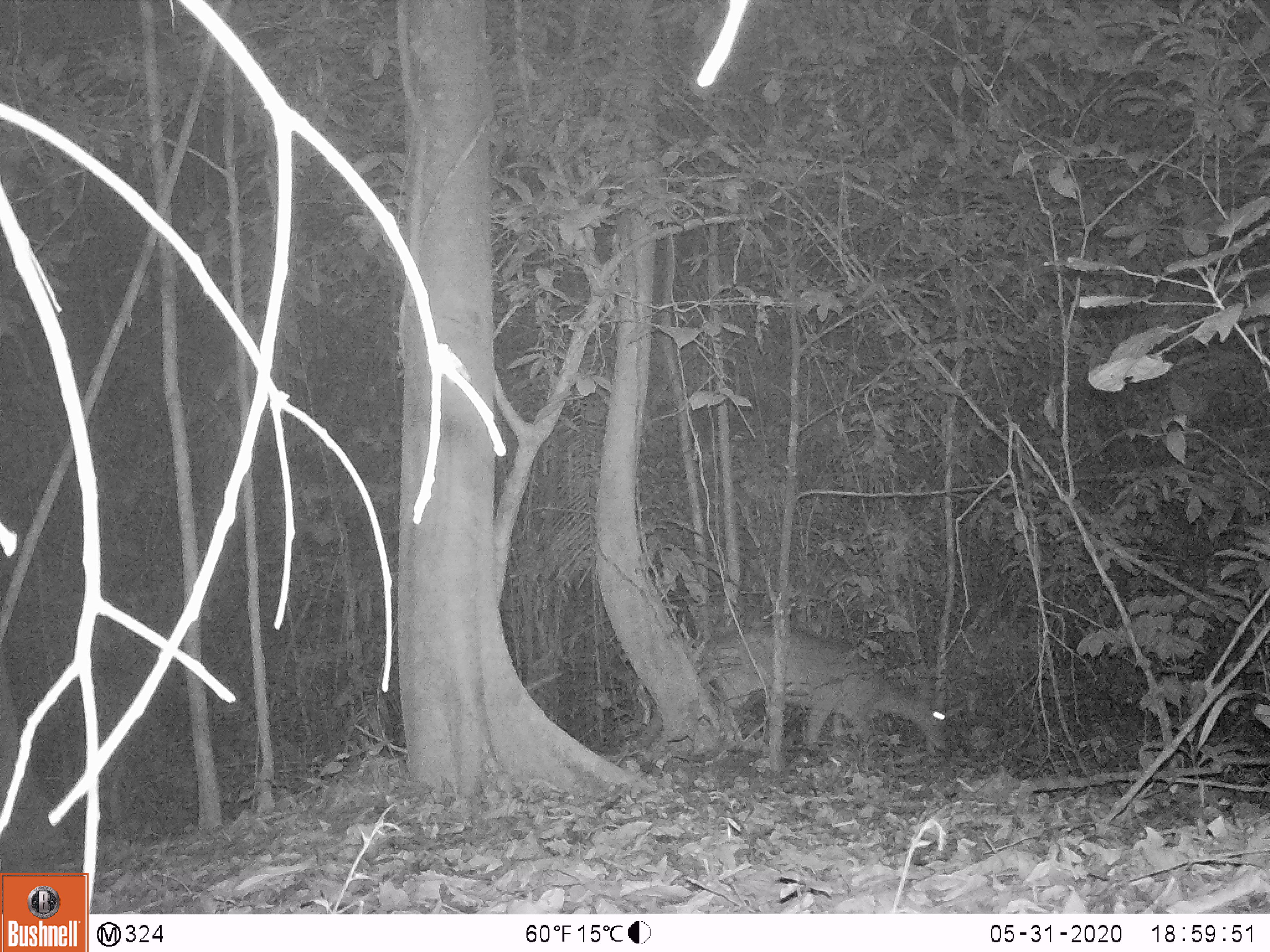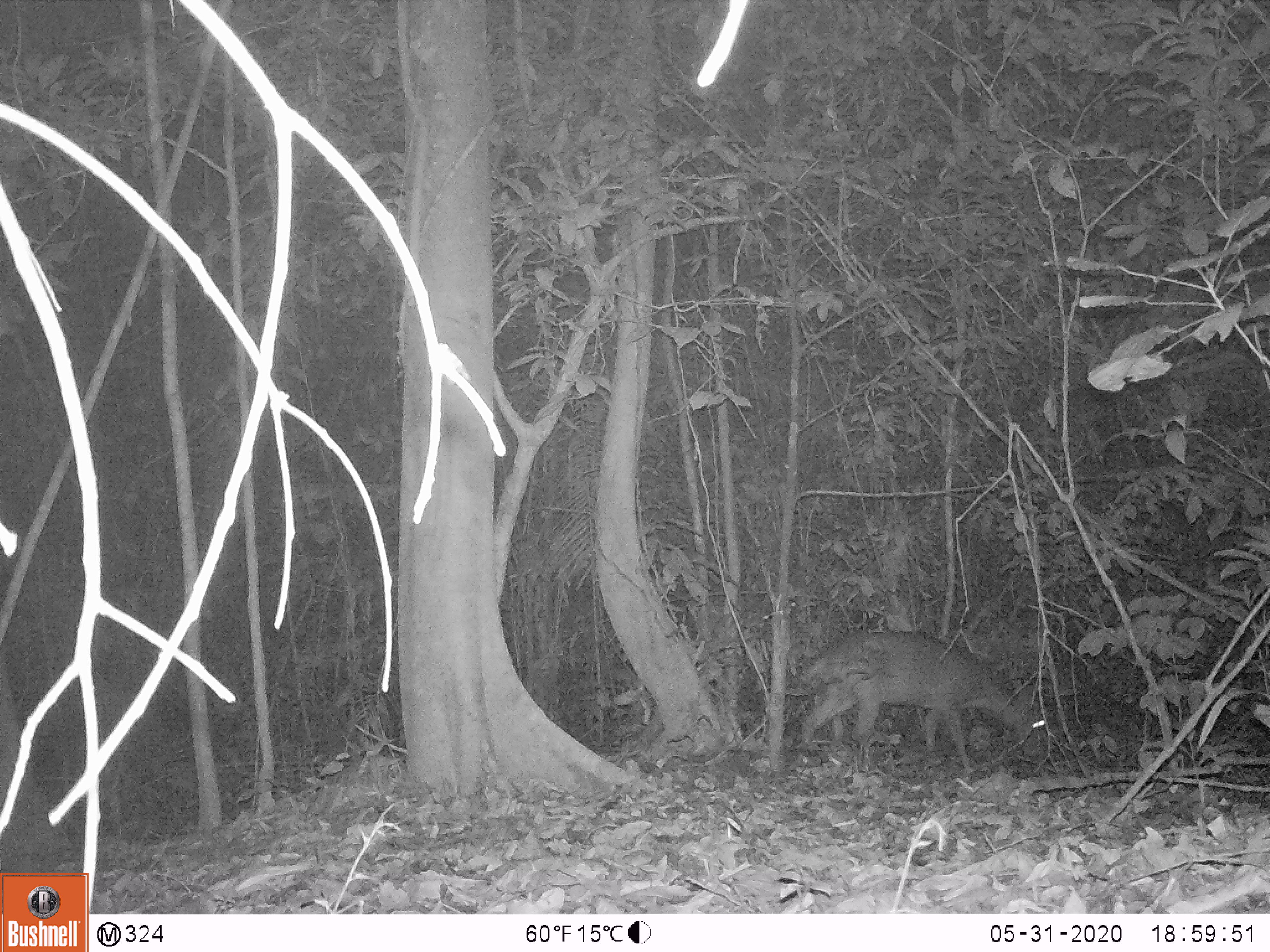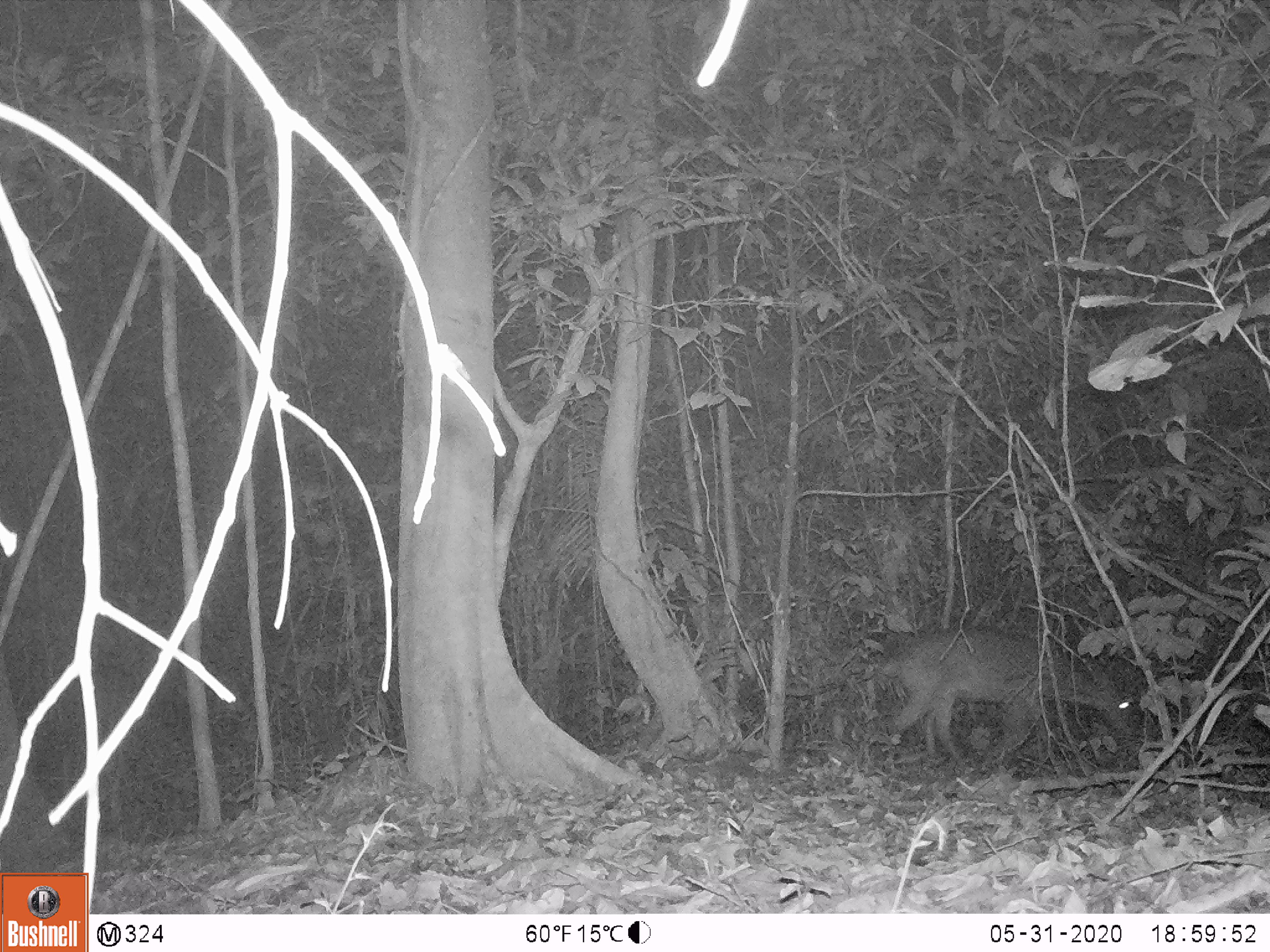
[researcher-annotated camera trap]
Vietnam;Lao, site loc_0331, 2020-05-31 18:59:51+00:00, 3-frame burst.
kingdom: Animalia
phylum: Chordata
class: Mammalia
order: Artiodactyla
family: Cervidae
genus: Muntiacus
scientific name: Muntiacus vuquangensis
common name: large-antlered muntjac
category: large antlered muntjac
Large antlered muntjac (large-antlered muntjac) (Muntiacus vuquangensis). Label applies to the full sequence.